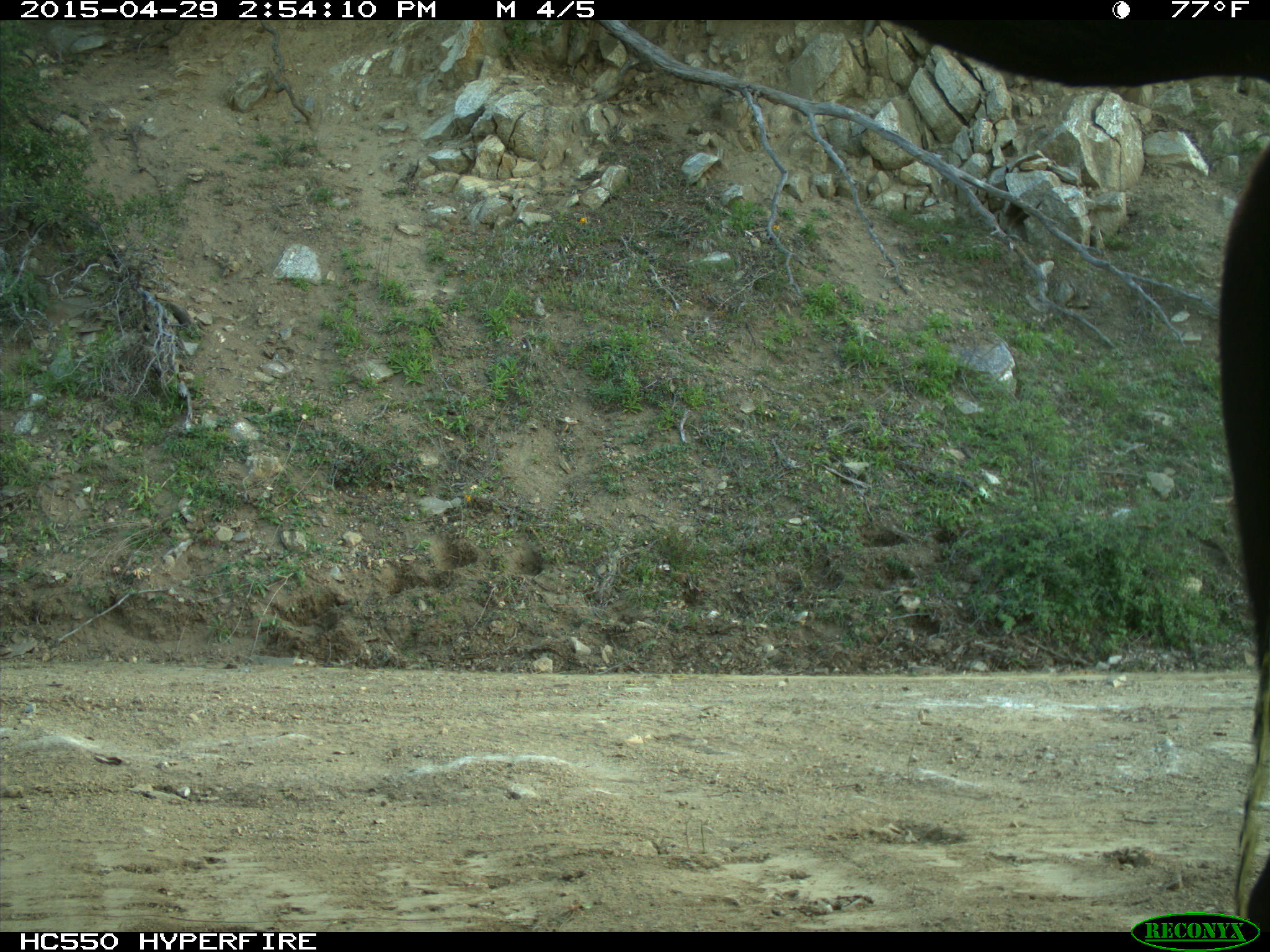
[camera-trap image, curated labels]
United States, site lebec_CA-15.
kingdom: Animalia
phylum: Chordata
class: Mammalia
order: Artiodactyla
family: Bovidae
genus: Bos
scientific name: Bos taurus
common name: domestic cow